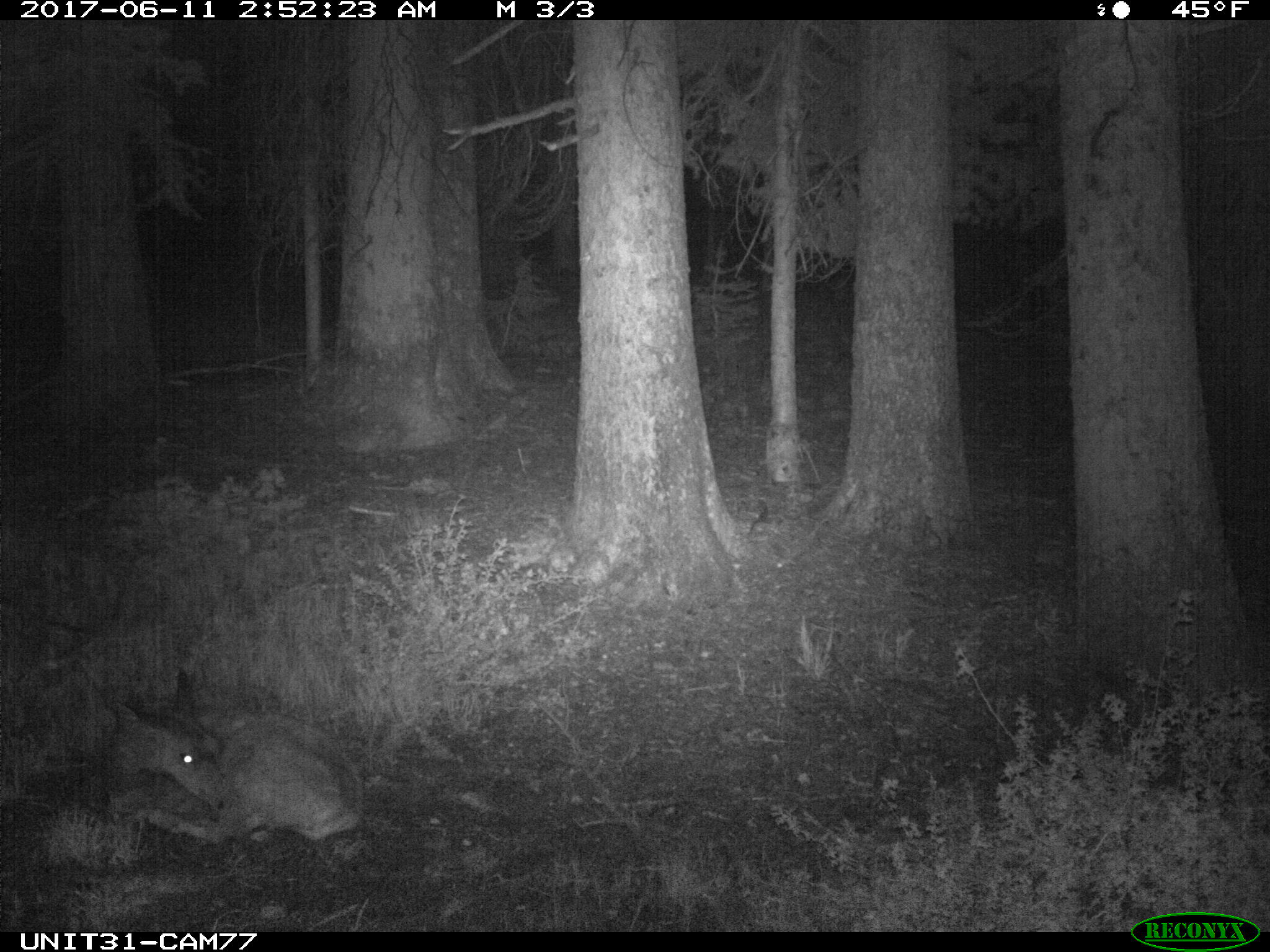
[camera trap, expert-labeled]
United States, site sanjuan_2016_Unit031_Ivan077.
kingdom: Animalia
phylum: Chordata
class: Mammalia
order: Artiodactyla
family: Cervidae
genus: Odocoileus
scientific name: Odocoileus hemionus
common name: mule deer